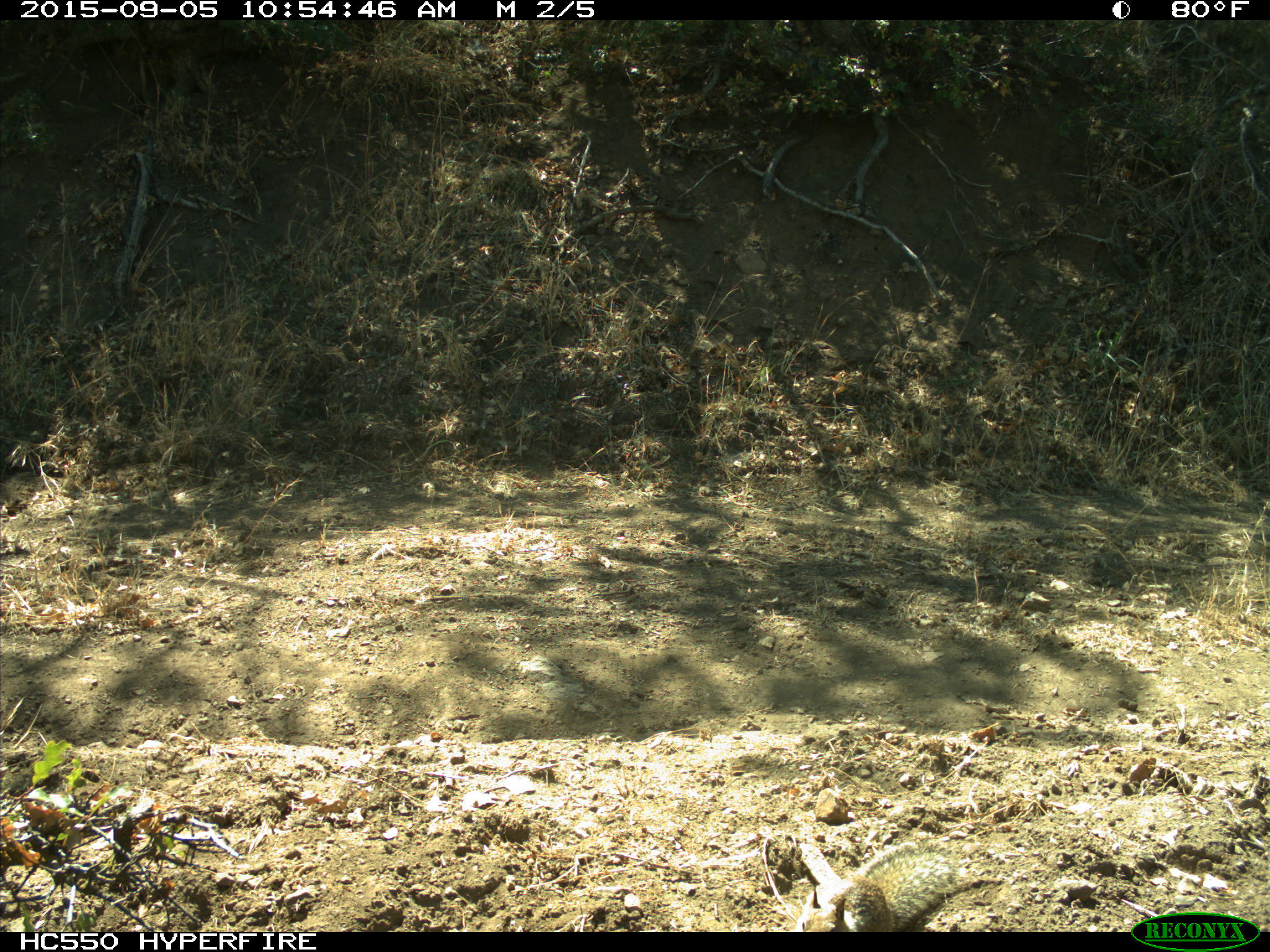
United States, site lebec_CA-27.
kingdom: Animalia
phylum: Chordata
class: Mammalia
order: Rodentia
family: Sciuridae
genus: Otospermophilus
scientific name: Otospermophilus beecheyi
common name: california ground squirrel